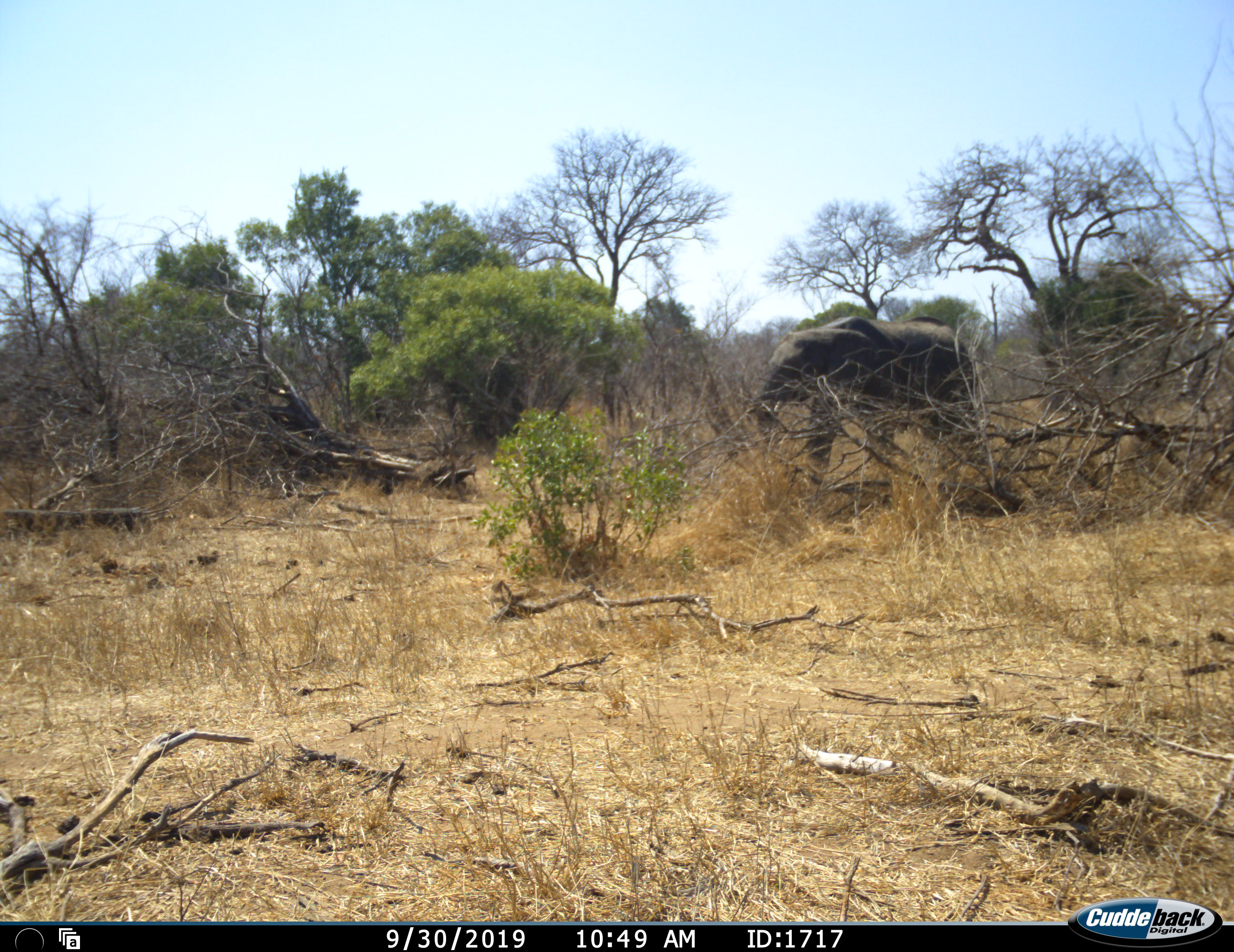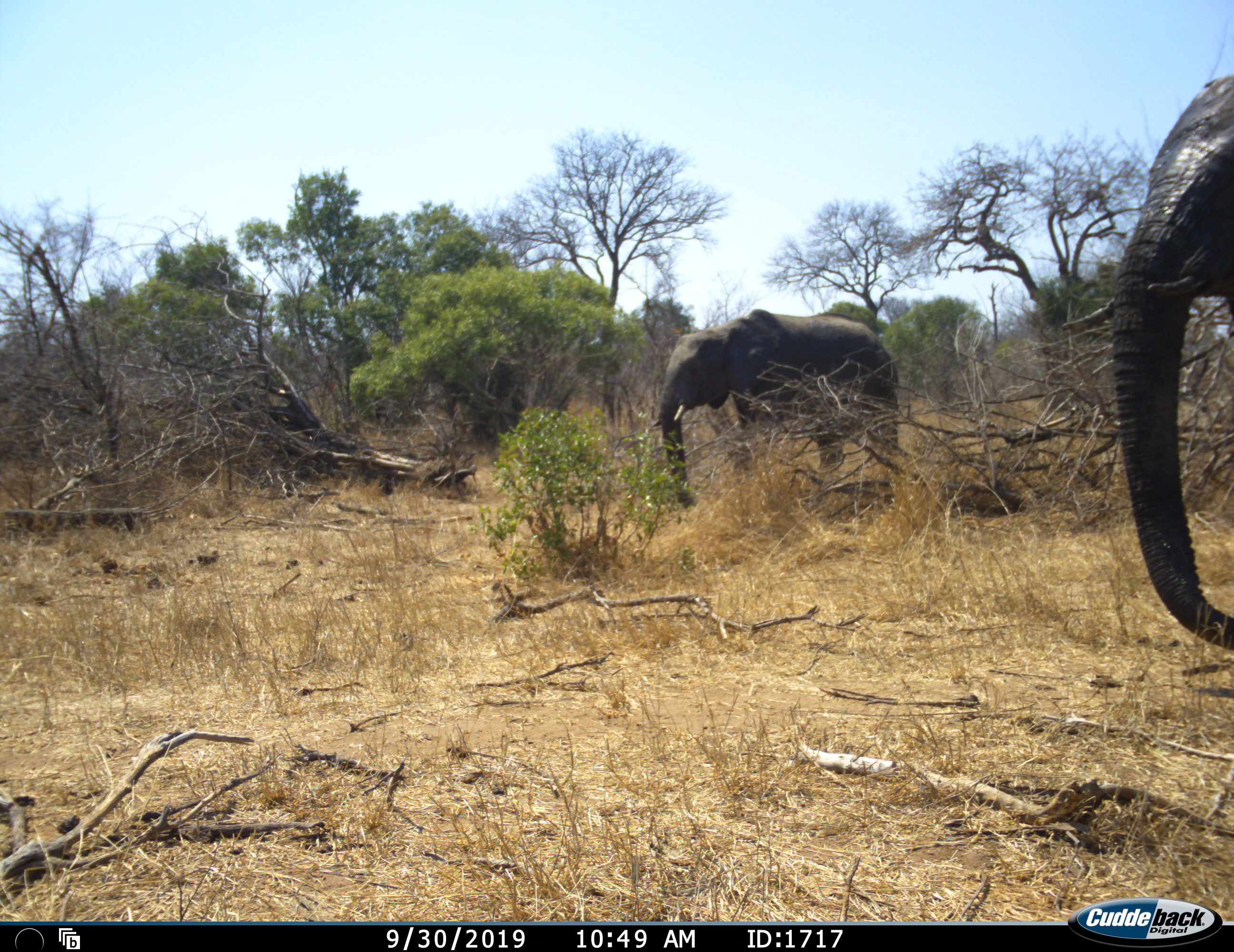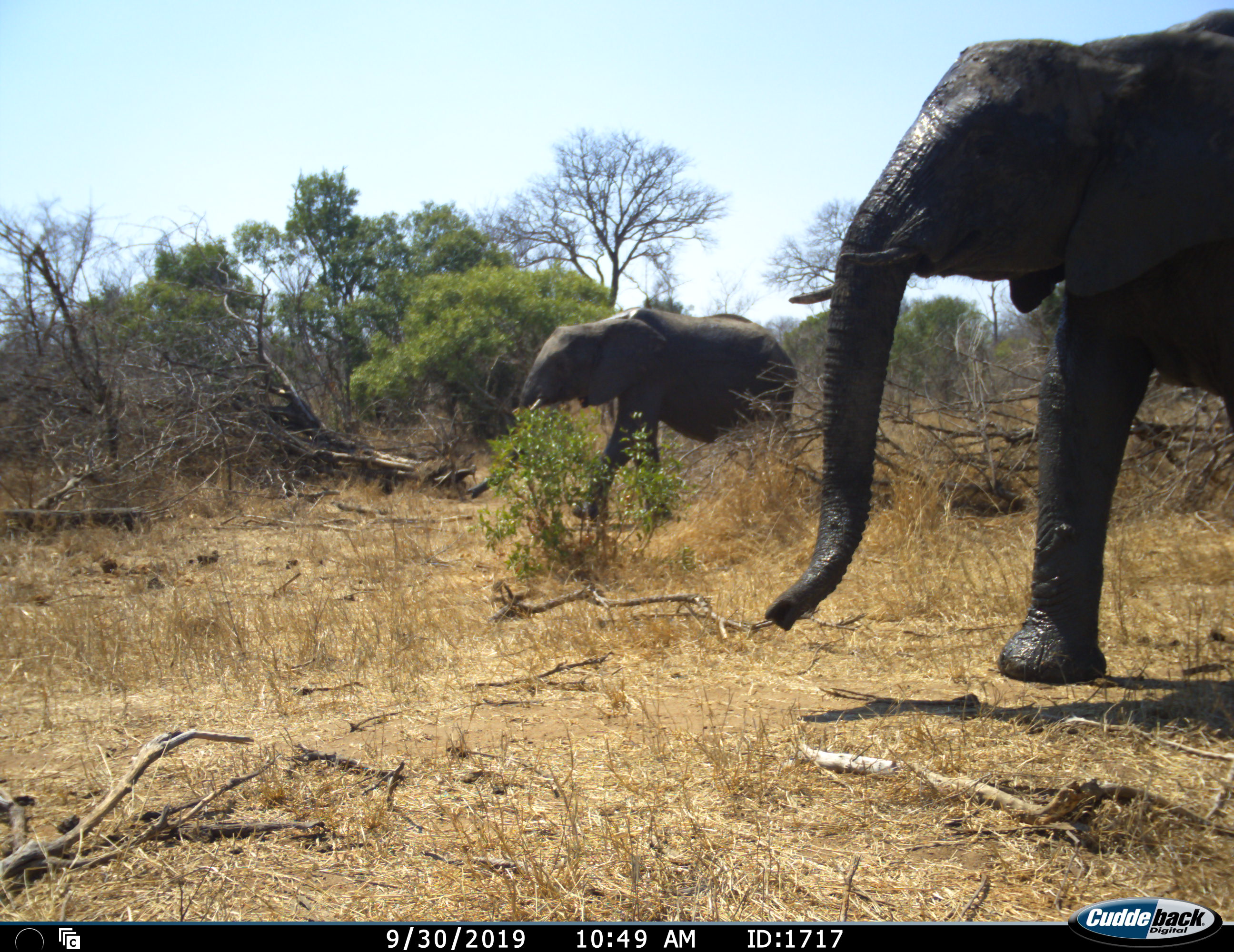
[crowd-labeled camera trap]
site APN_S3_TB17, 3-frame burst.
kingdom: Animalia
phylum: Chordata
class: Mammalia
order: Proboscidea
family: Elephantidae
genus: Loxodonta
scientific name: Loxodonta africana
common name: african bush elephant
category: elephant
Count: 2.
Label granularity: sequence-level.